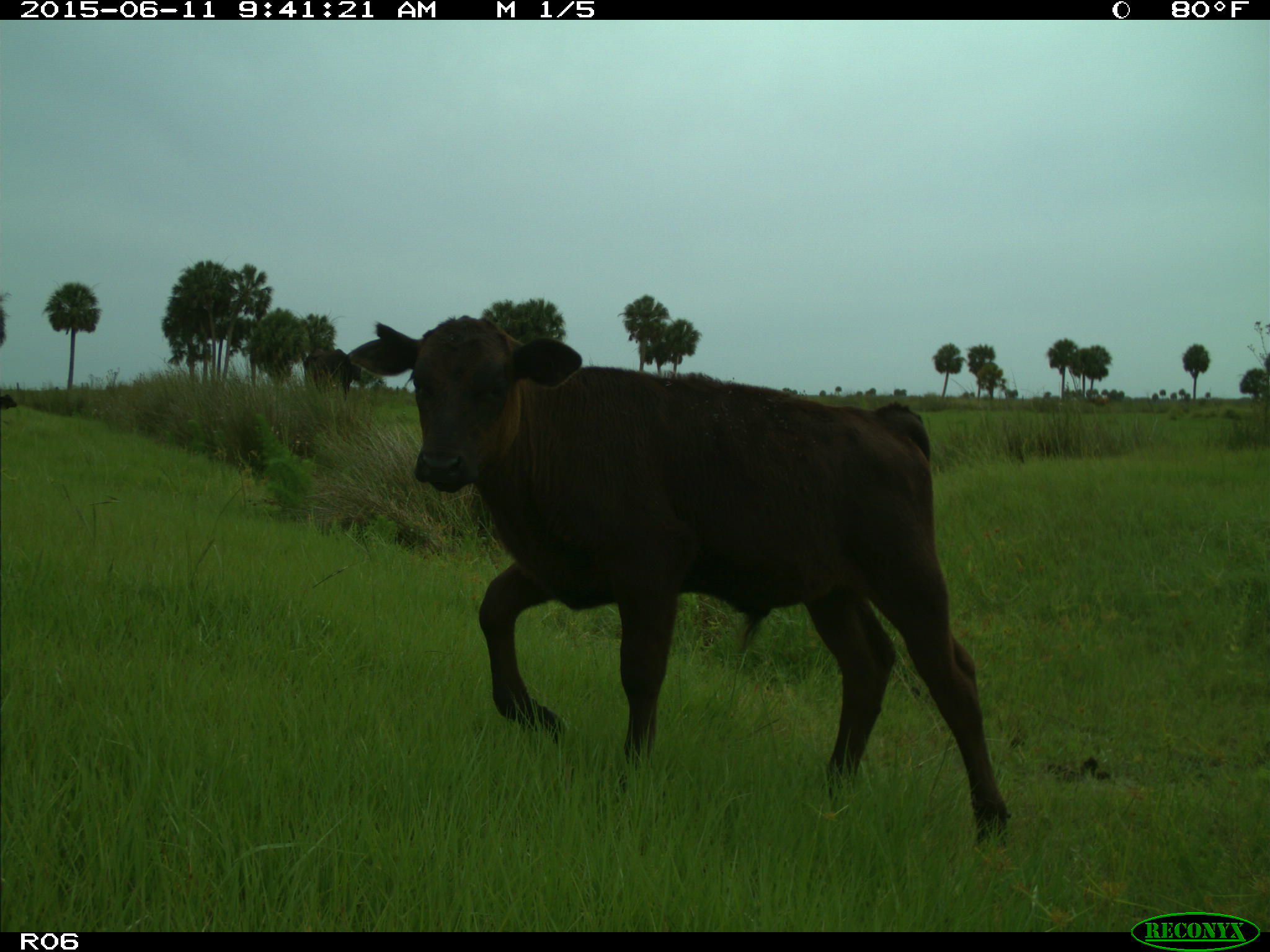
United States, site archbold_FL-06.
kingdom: Animalia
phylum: Chordata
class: Mammalia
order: Artiodactyla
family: Bovidae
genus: Bos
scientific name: Bos taurus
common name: domestic cow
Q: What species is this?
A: Bos taurus (domestic cow).